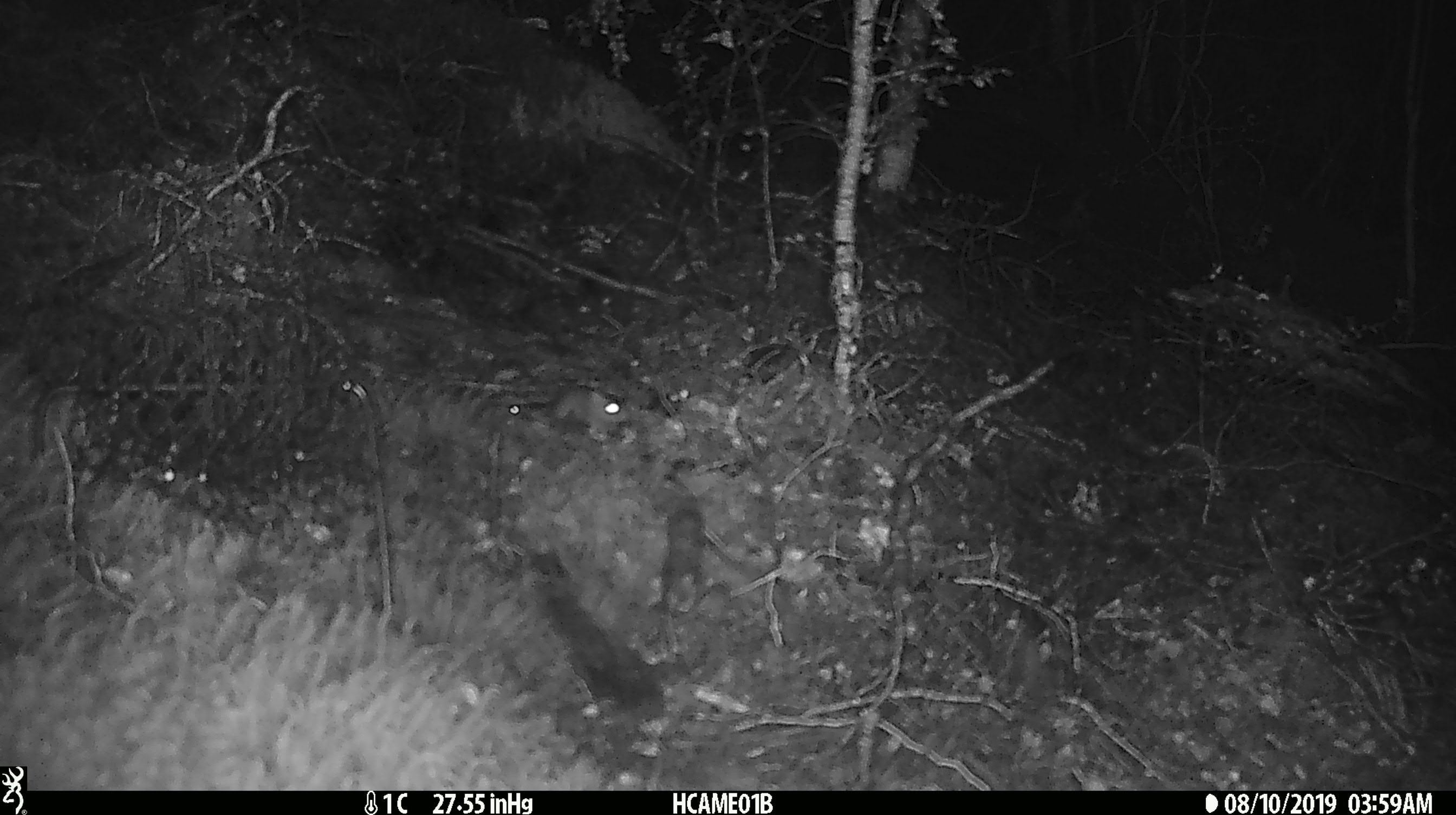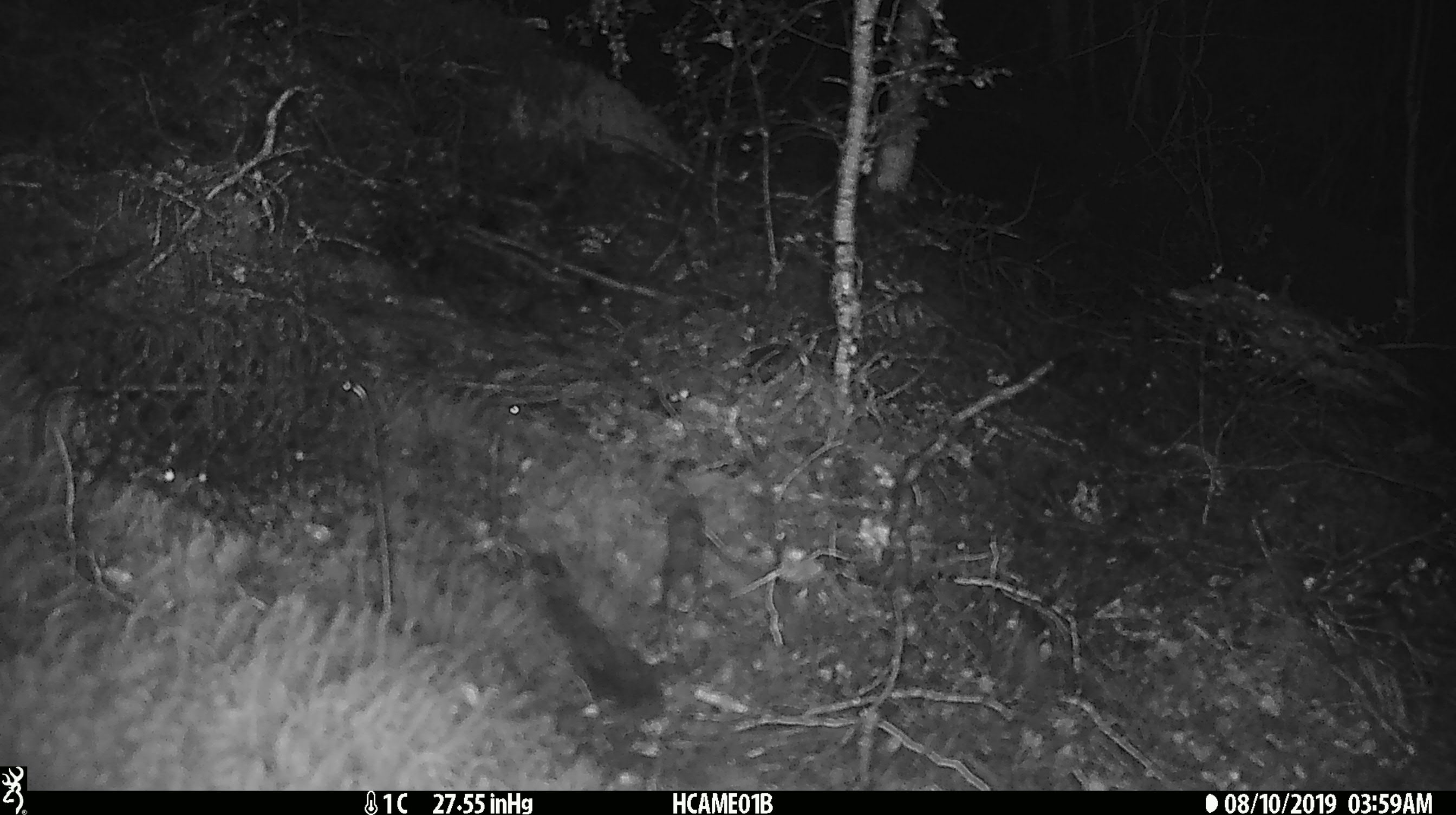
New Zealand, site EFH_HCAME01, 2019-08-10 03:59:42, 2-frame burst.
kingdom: Animalia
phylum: Chordata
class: Mammalia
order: Rodentia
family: Muridae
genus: Mus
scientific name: Mus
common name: mouse